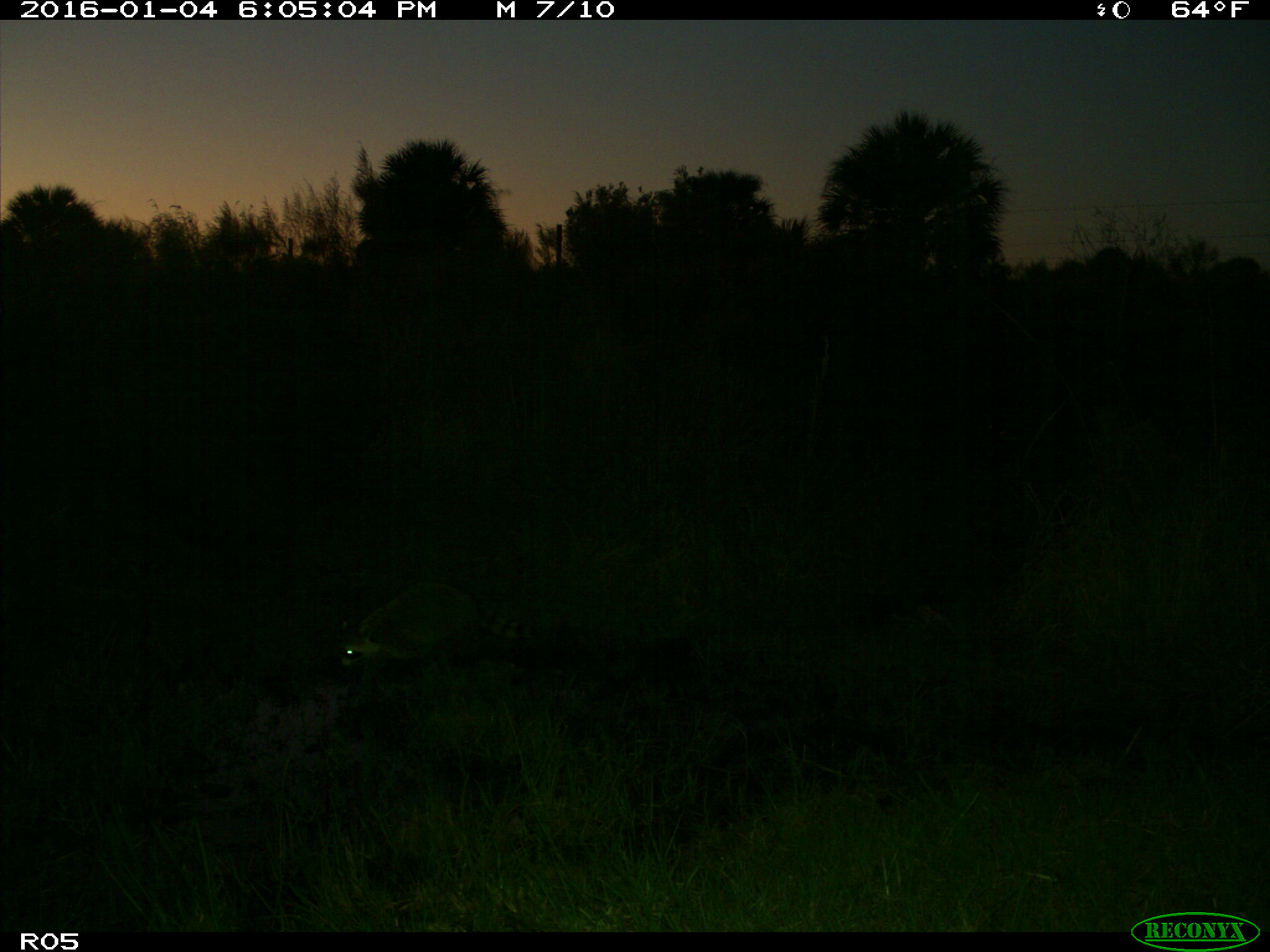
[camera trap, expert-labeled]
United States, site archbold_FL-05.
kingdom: Animalia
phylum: Chordata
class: Mammalia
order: Carnivora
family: Procyonidae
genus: Procyon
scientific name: Procyon lotor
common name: common raccoon